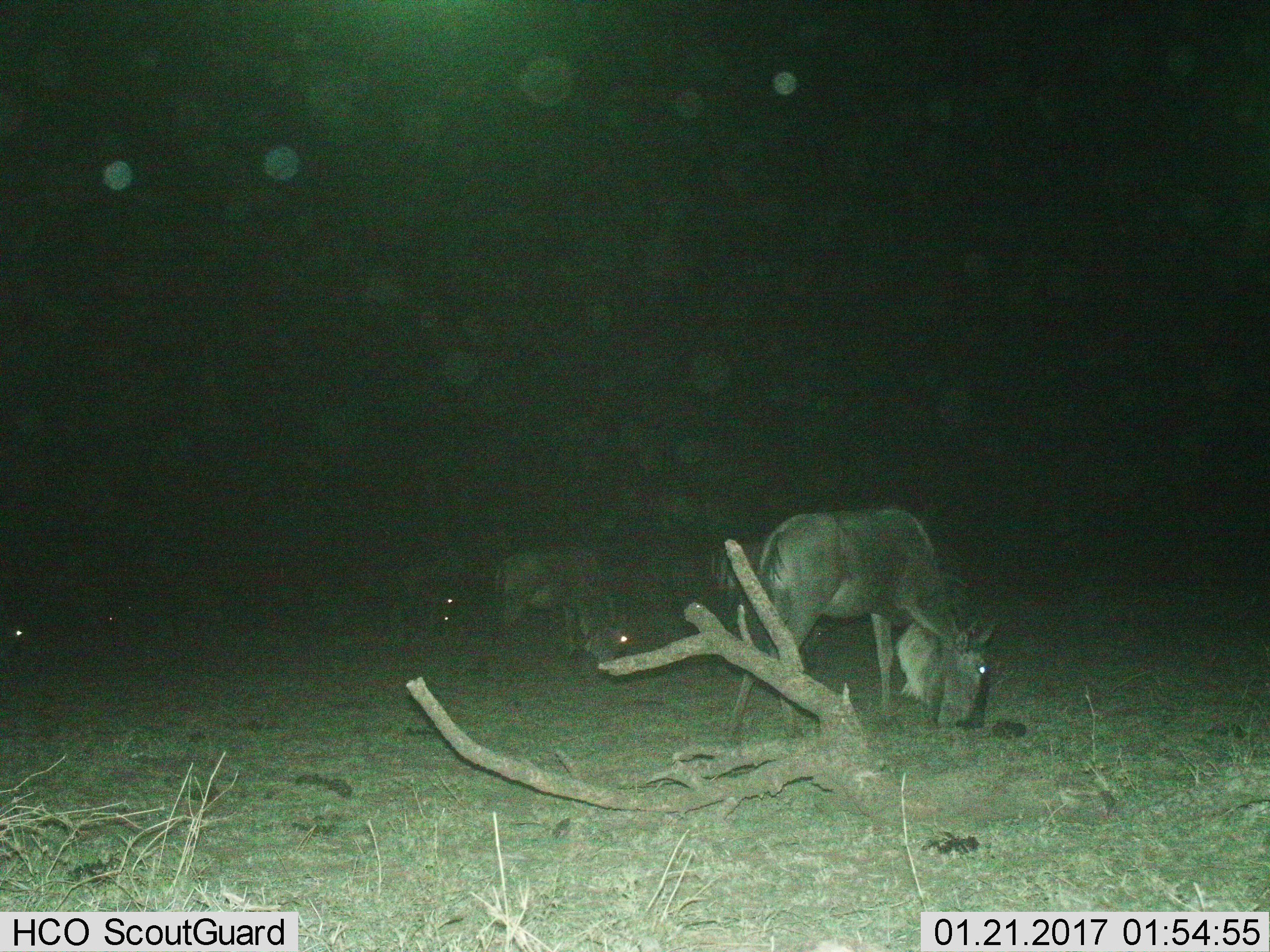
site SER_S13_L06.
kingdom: Animalia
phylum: Chordata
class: Mammalia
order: Artiodactyla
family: Bovidae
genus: Connochaetes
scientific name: Connochaetes taurinus taurinus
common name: blue wildebeest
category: wildebeestblue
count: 5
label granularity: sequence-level